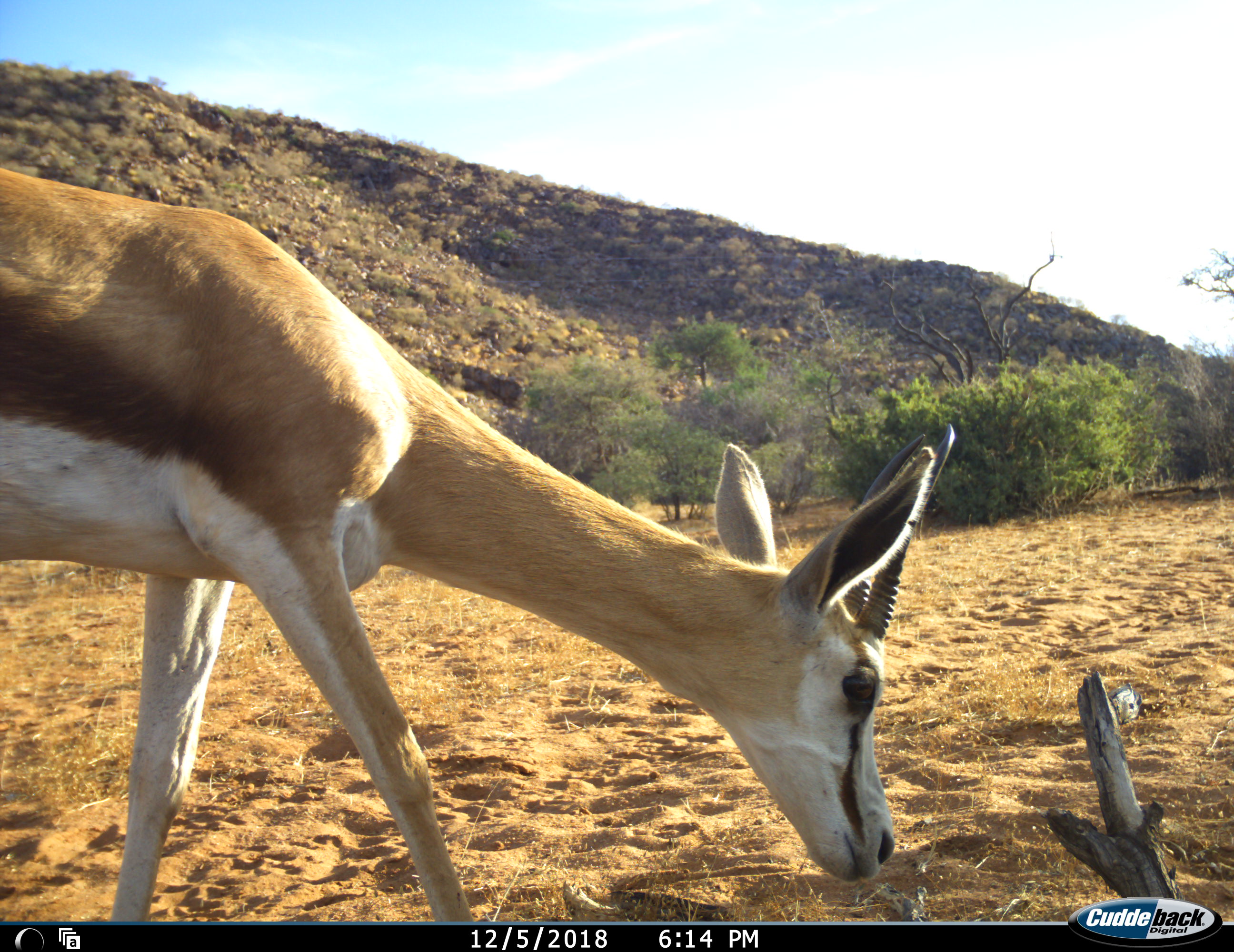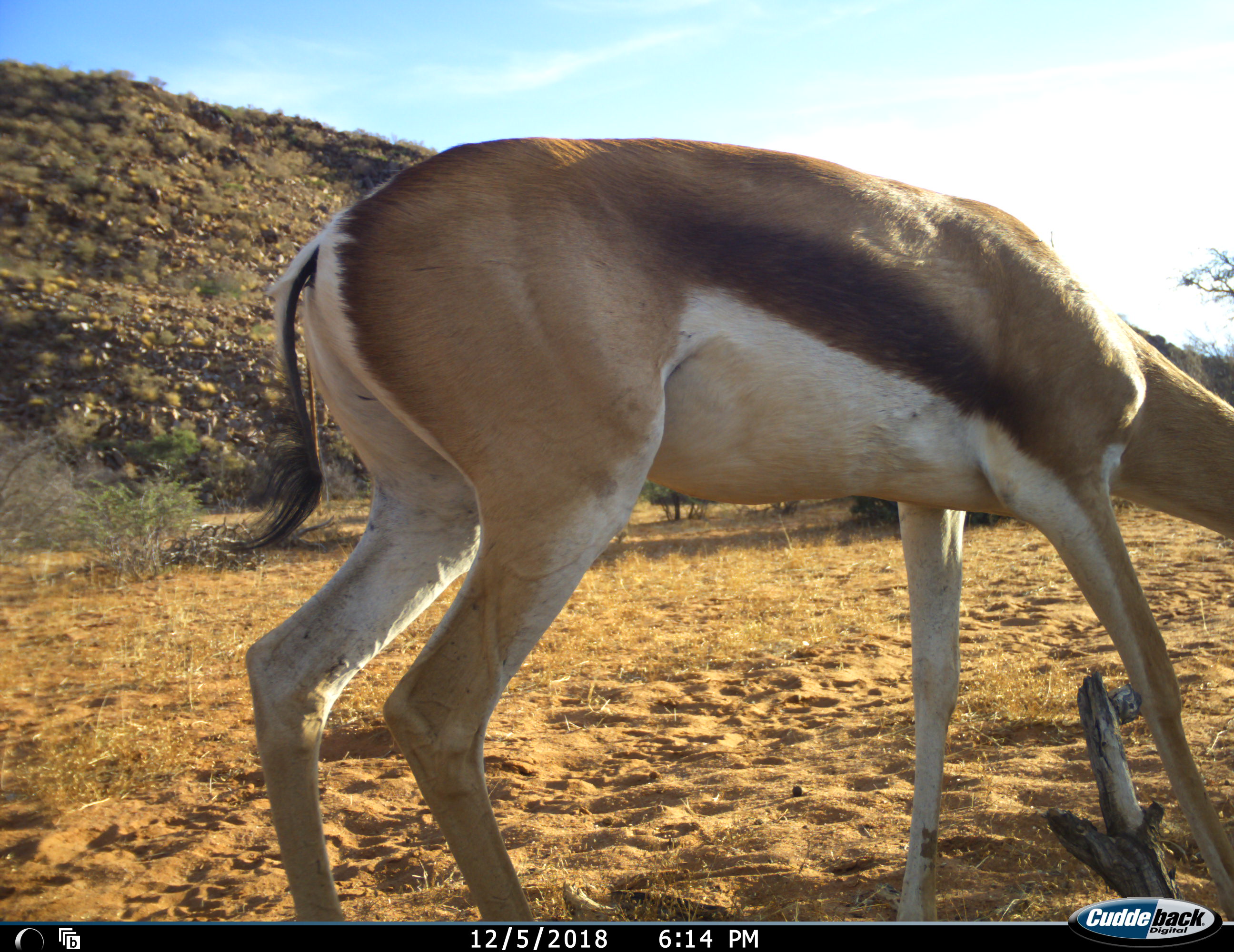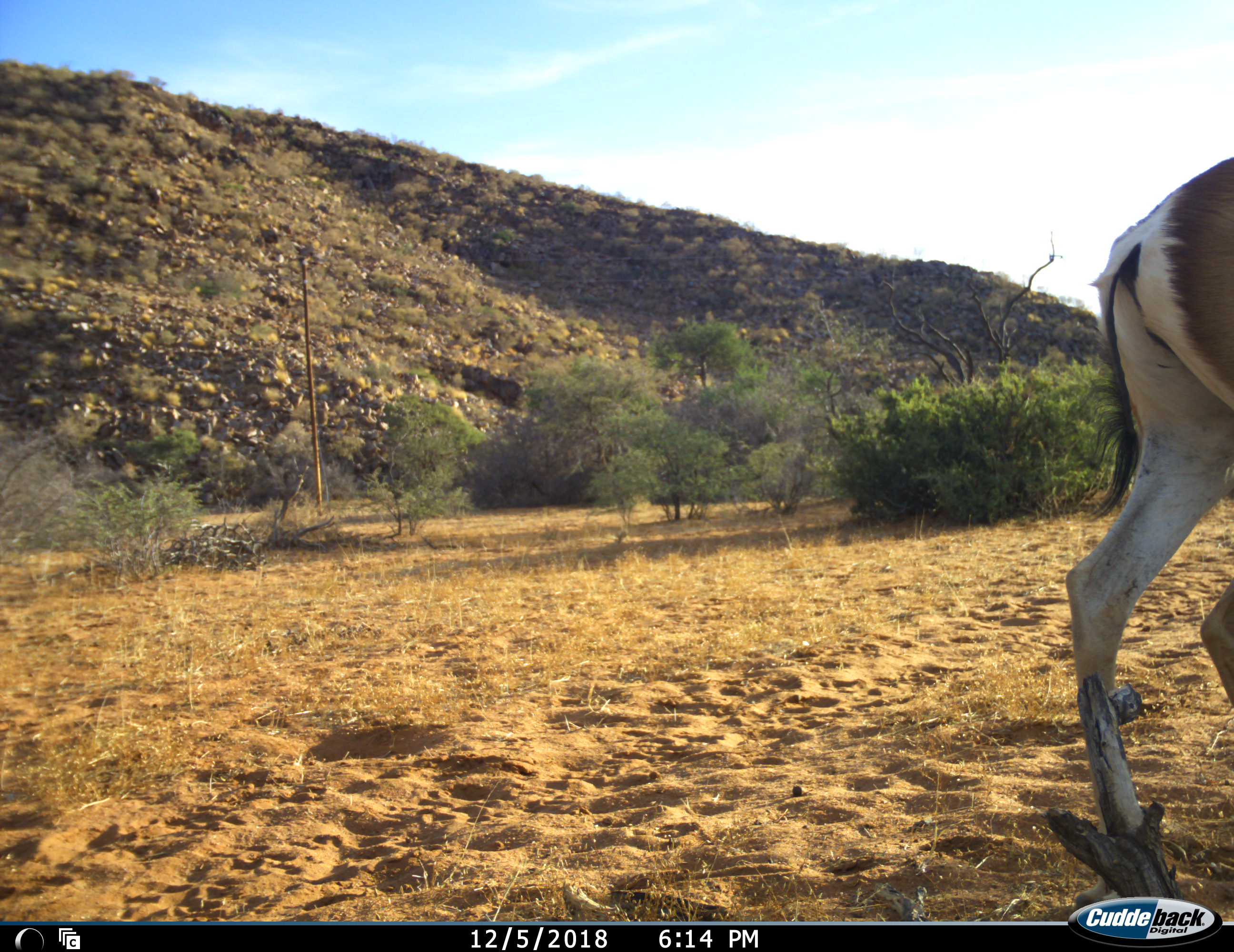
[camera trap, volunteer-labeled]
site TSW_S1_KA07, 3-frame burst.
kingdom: Animalia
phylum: Chordata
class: Mammalia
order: Artiodactyla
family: Bovidae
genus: Antidorcas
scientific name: Antidorcas marsupialis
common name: springbok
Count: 1.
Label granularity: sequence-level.